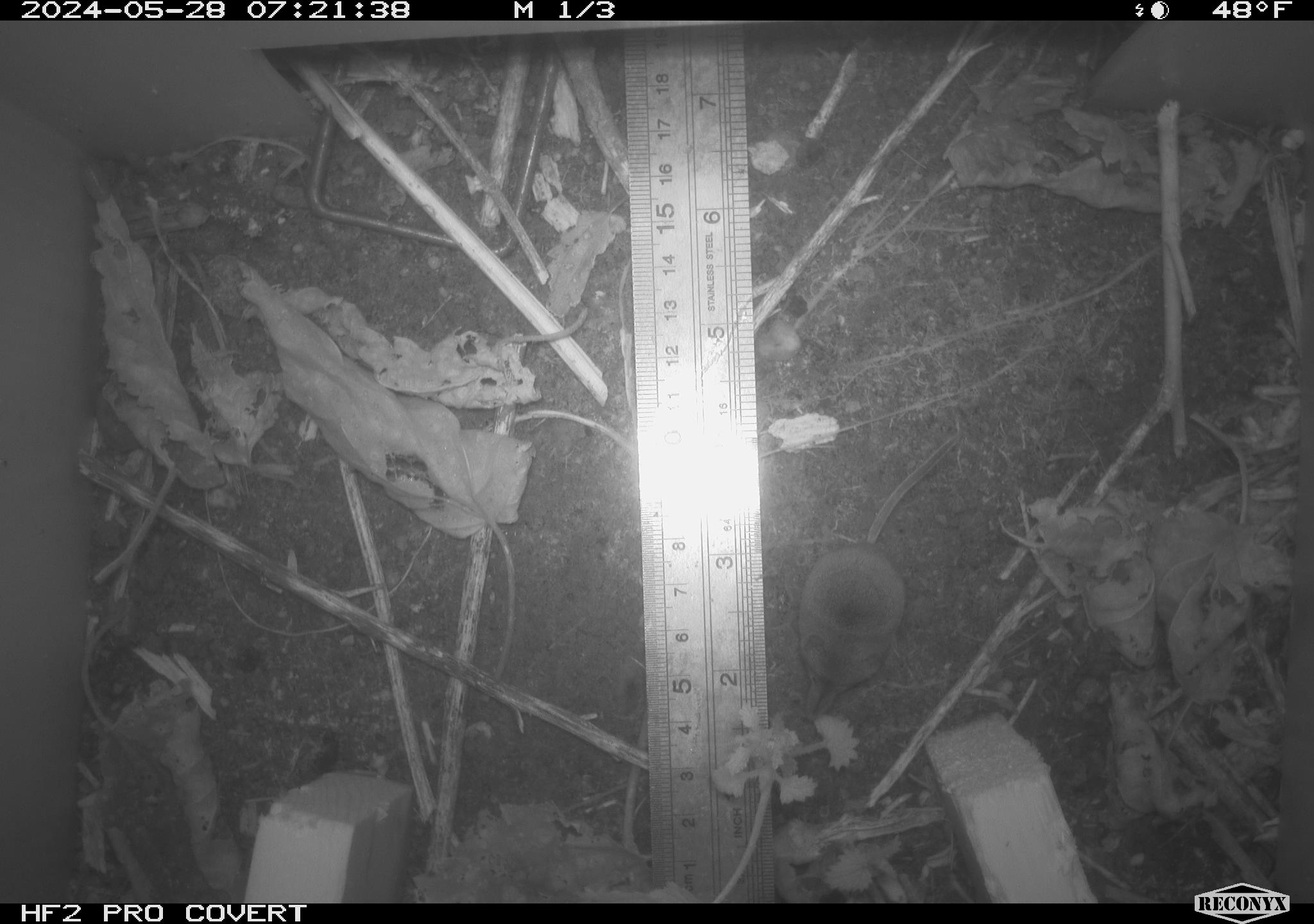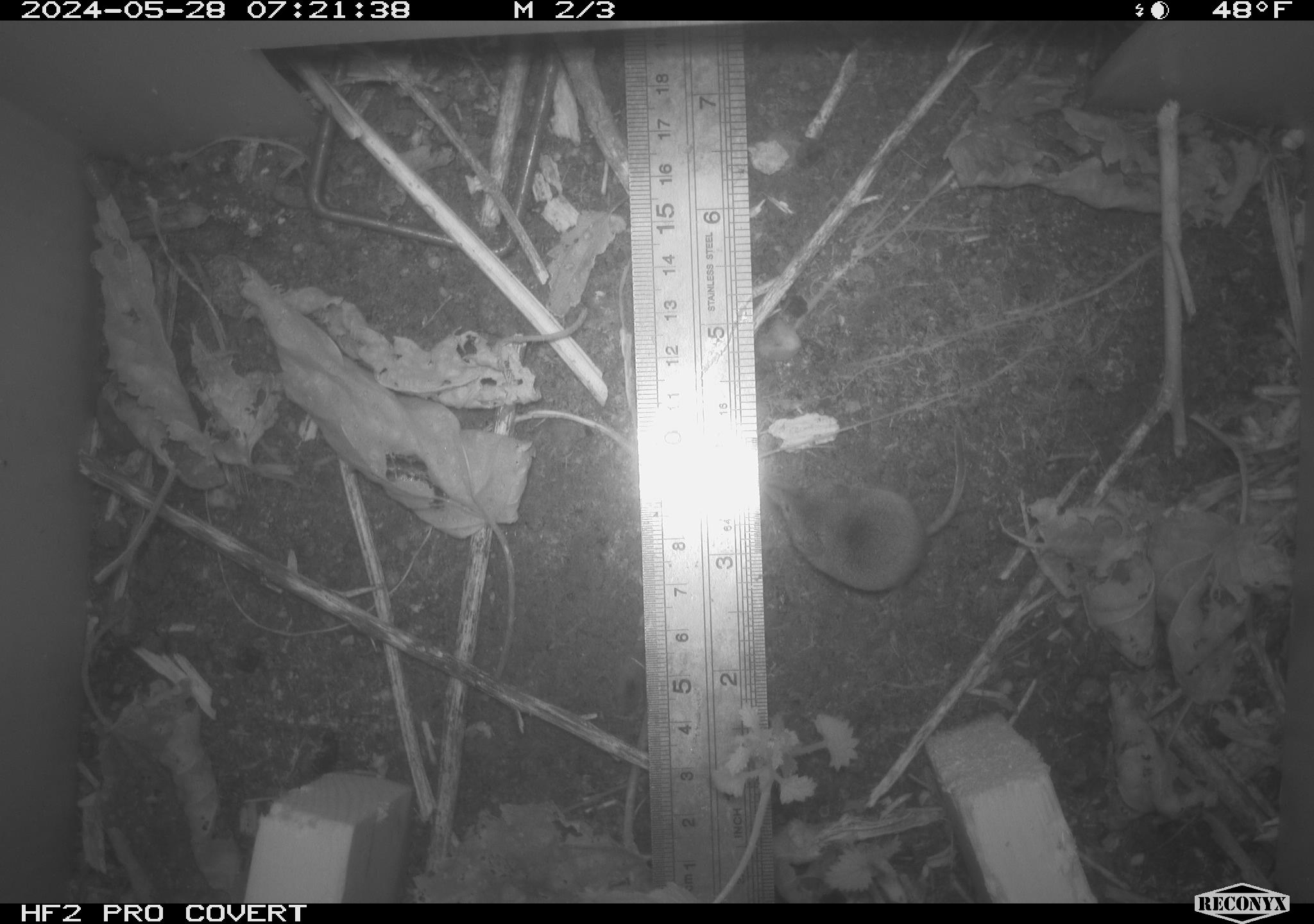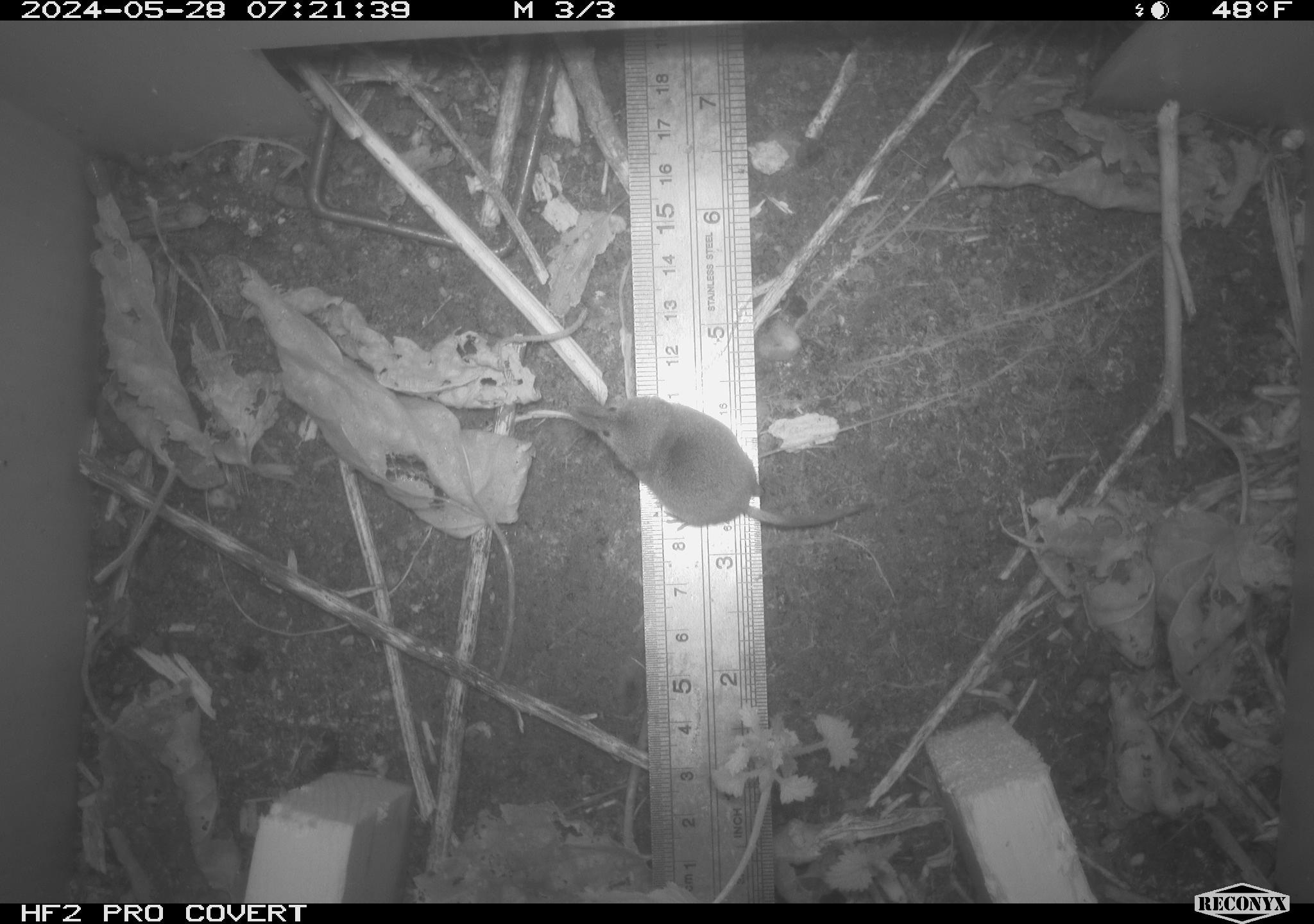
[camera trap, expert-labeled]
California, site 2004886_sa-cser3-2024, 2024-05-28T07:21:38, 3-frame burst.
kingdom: Animalia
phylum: Chordata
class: Mammalia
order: Eulipotyphla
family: Soricidae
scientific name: Soricidae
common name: shrews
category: soricidae family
Soricidae family (shrews) (Soricidae).